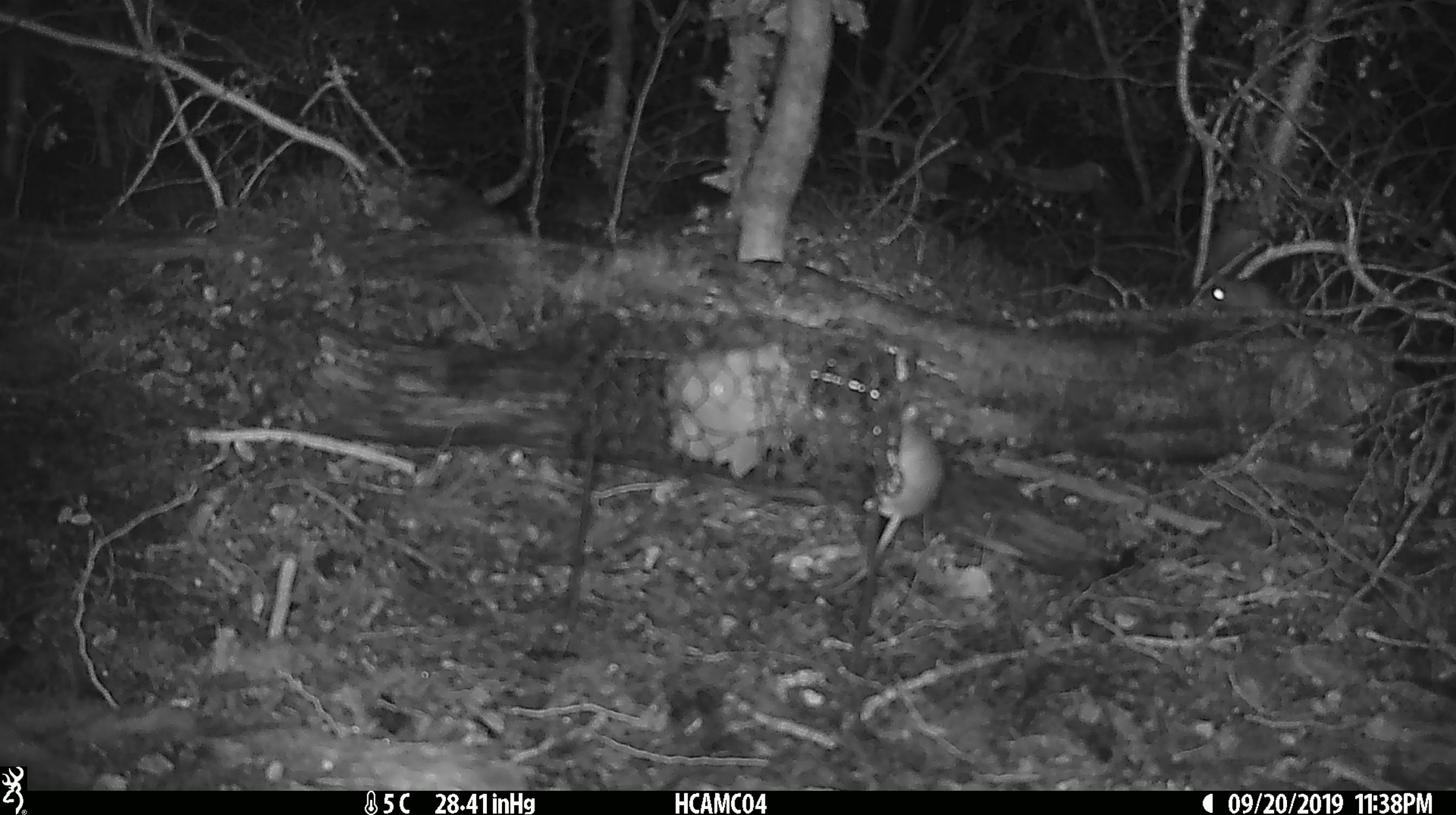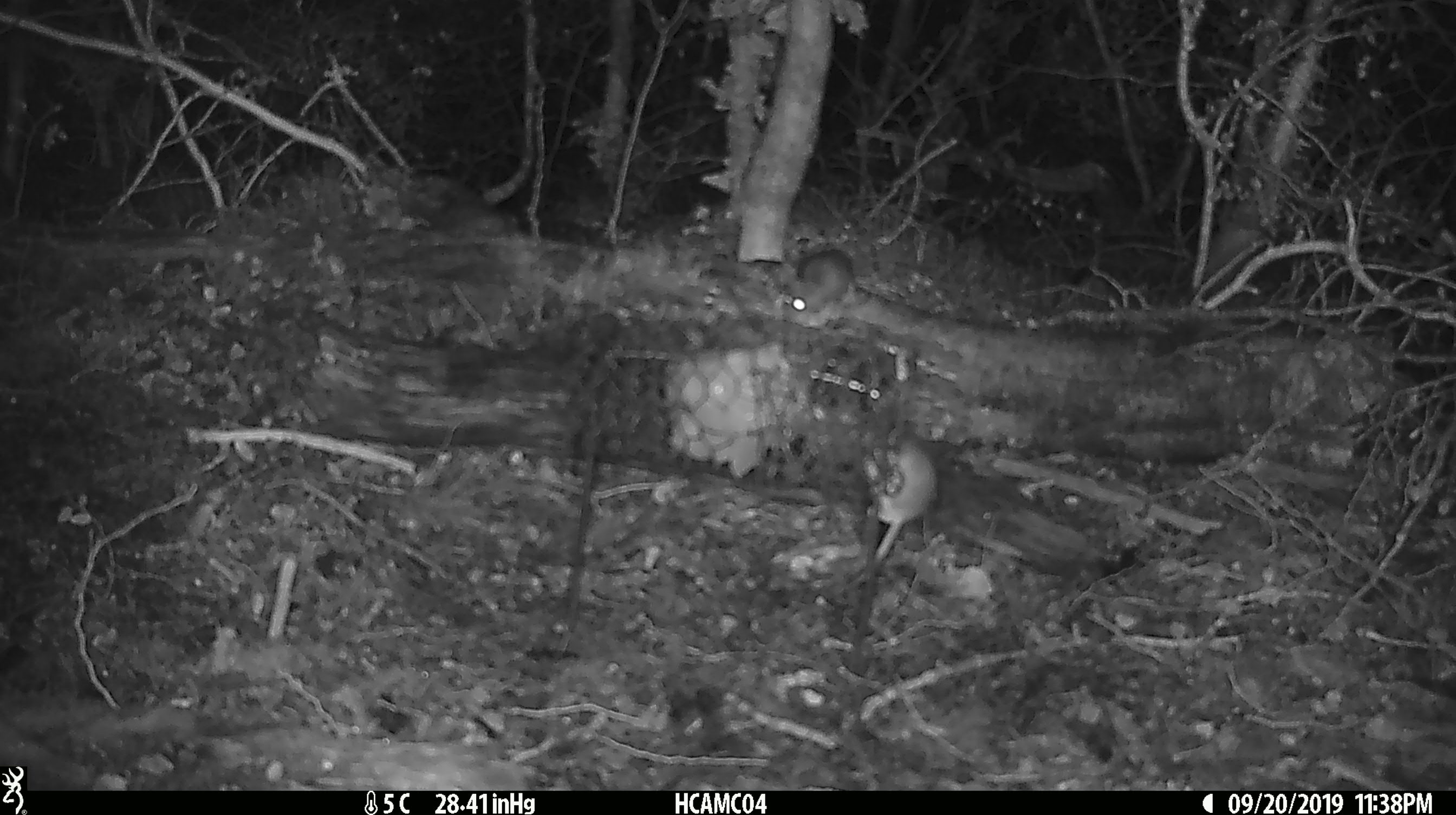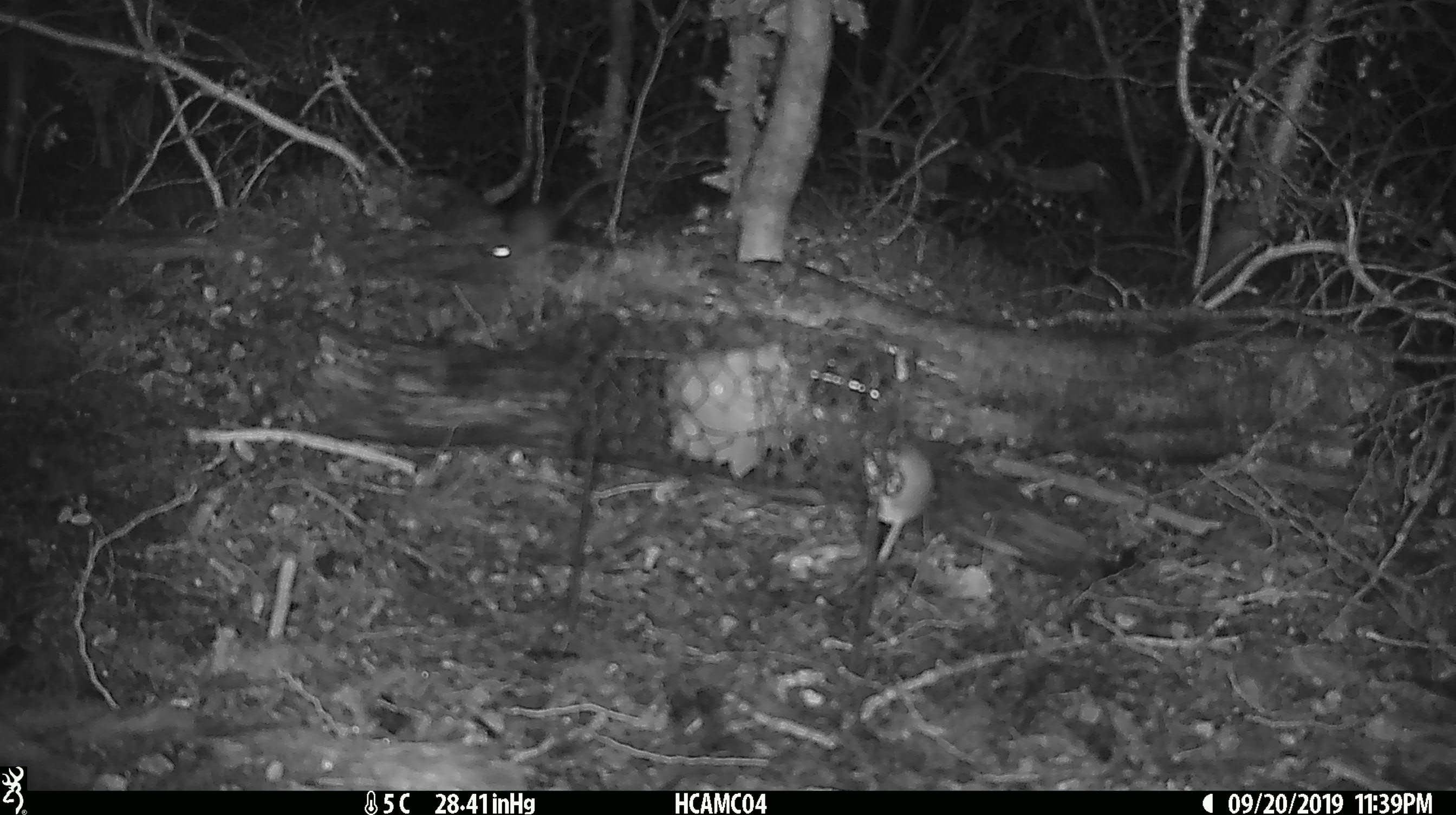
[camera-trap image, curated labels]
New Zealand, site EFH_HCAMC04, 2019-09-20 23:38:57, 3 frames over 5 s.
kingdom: Animalia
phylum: Chordata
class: Mammalia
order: Rodentia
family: Muridae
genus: Mus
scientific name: Mus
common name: mouse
Mouse (Mus).